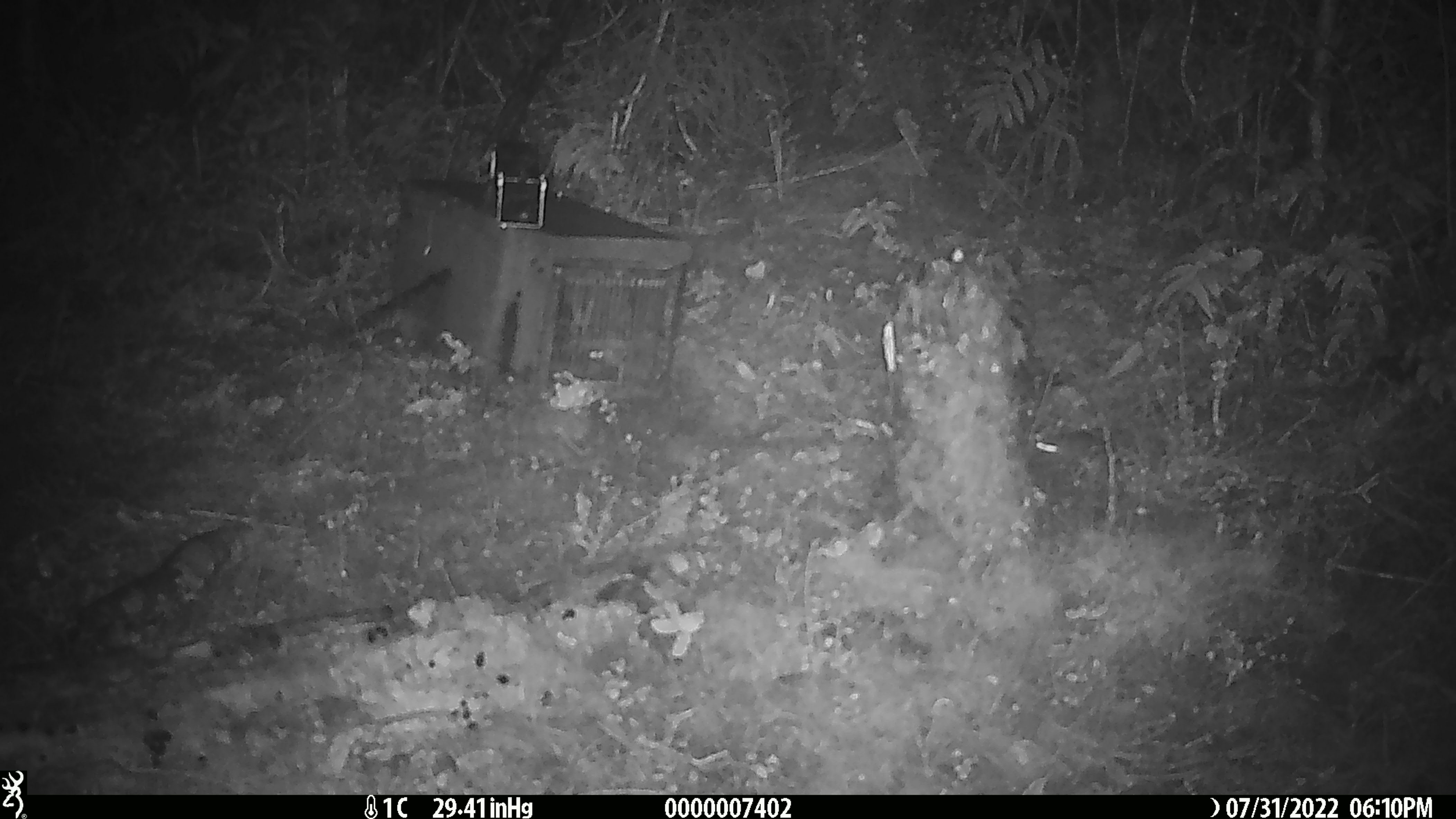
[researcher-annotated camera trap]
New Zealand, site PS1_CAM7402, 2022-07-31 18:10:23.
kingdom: Animalia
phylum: Chordata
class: Mammalia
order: Rodentia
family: Muridae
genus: Mus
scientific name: Mus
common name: mouse